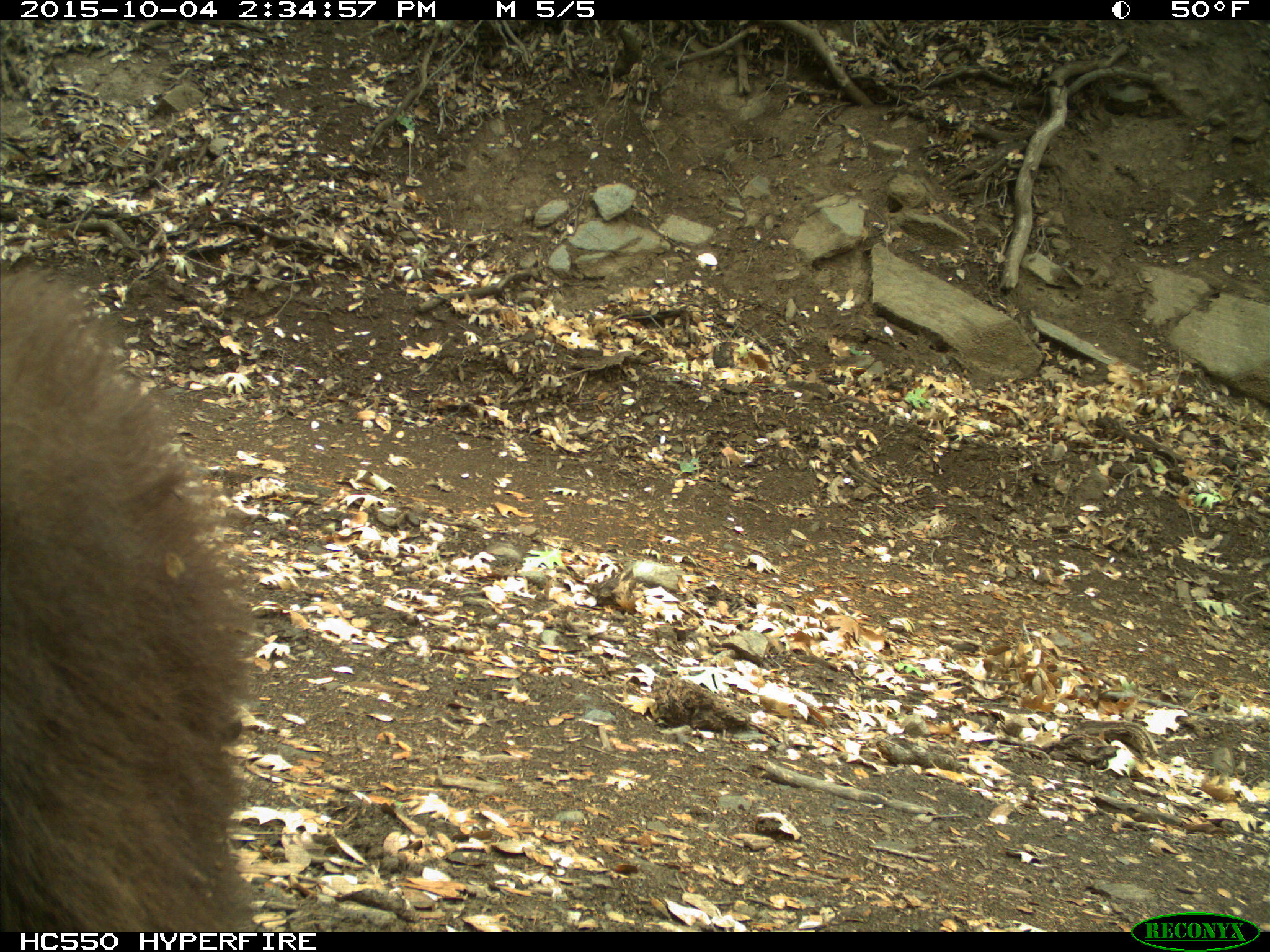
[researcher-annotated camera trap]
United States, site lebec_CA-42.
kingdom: Animalia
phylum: Chordata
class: Mammalia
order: Carnivora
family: Ursidae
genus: Ursus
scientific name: Ursus americanus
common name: american black bear